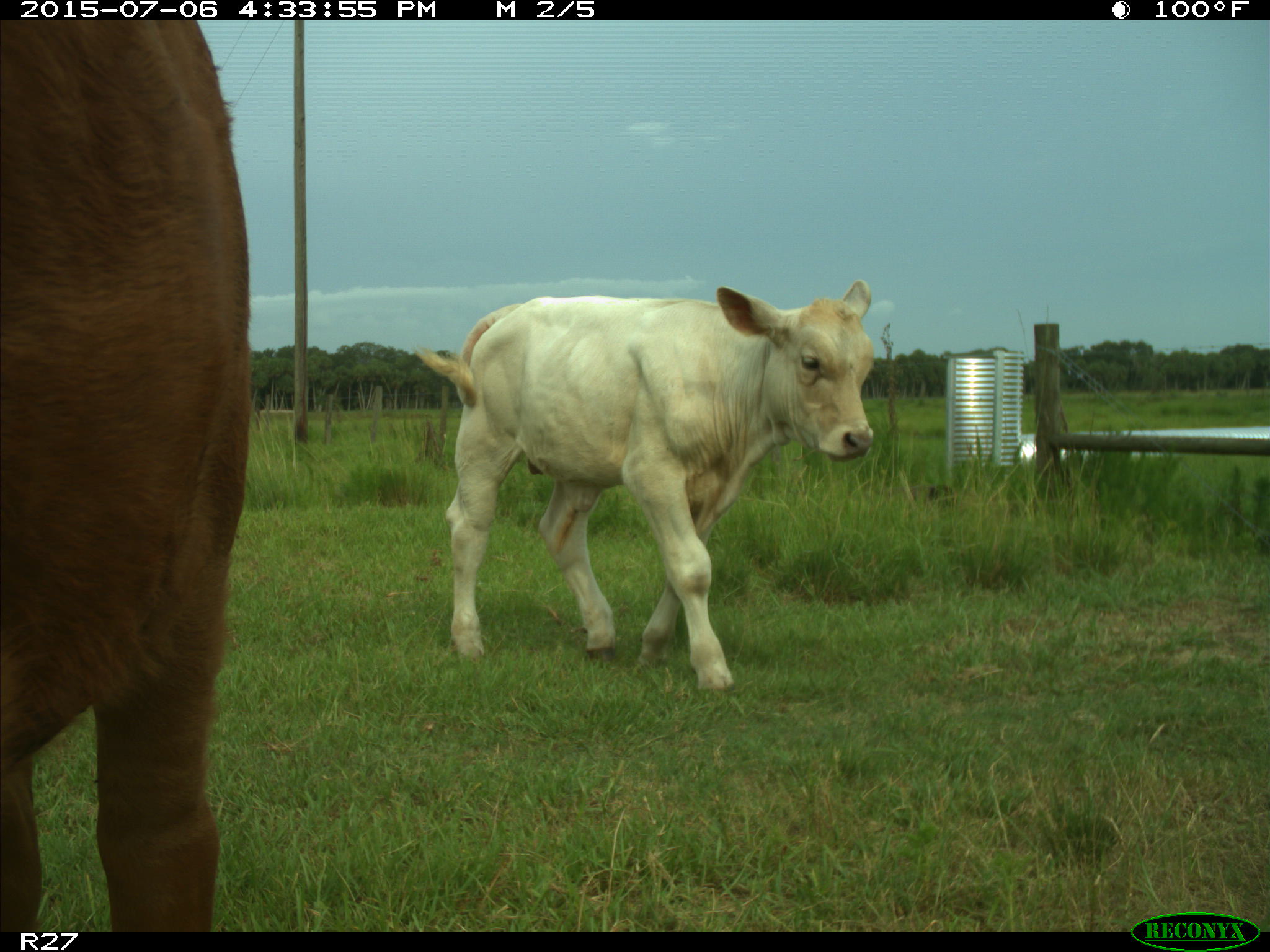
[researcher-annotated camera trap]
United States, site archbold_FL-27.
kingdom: Animalia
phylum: Chordata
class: Mammalia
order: Artiodactyla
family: Bovidae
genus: Bos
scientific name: Bos taurus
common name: domestic cow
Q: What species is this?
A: Bos taurus (domestic cow).